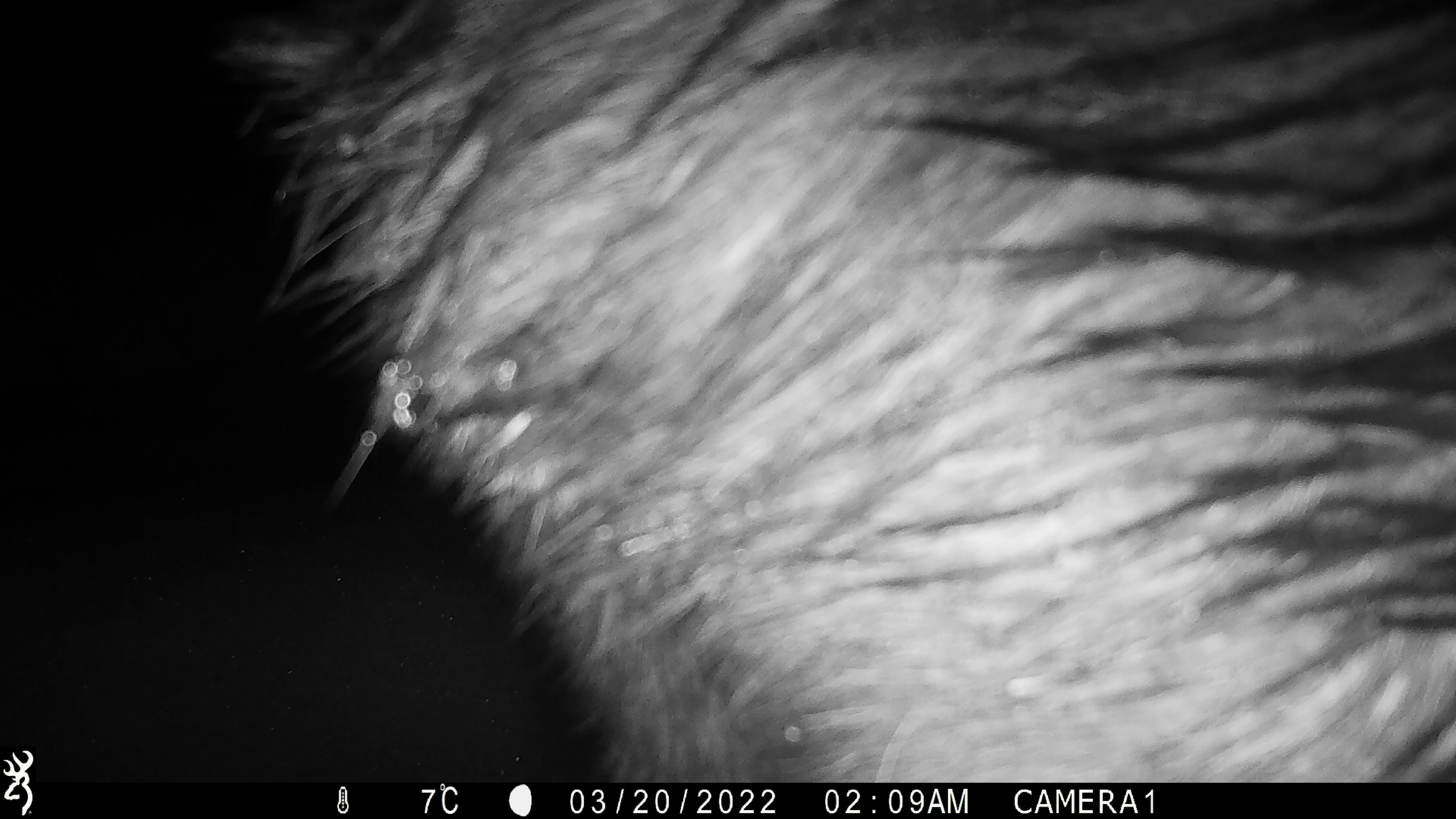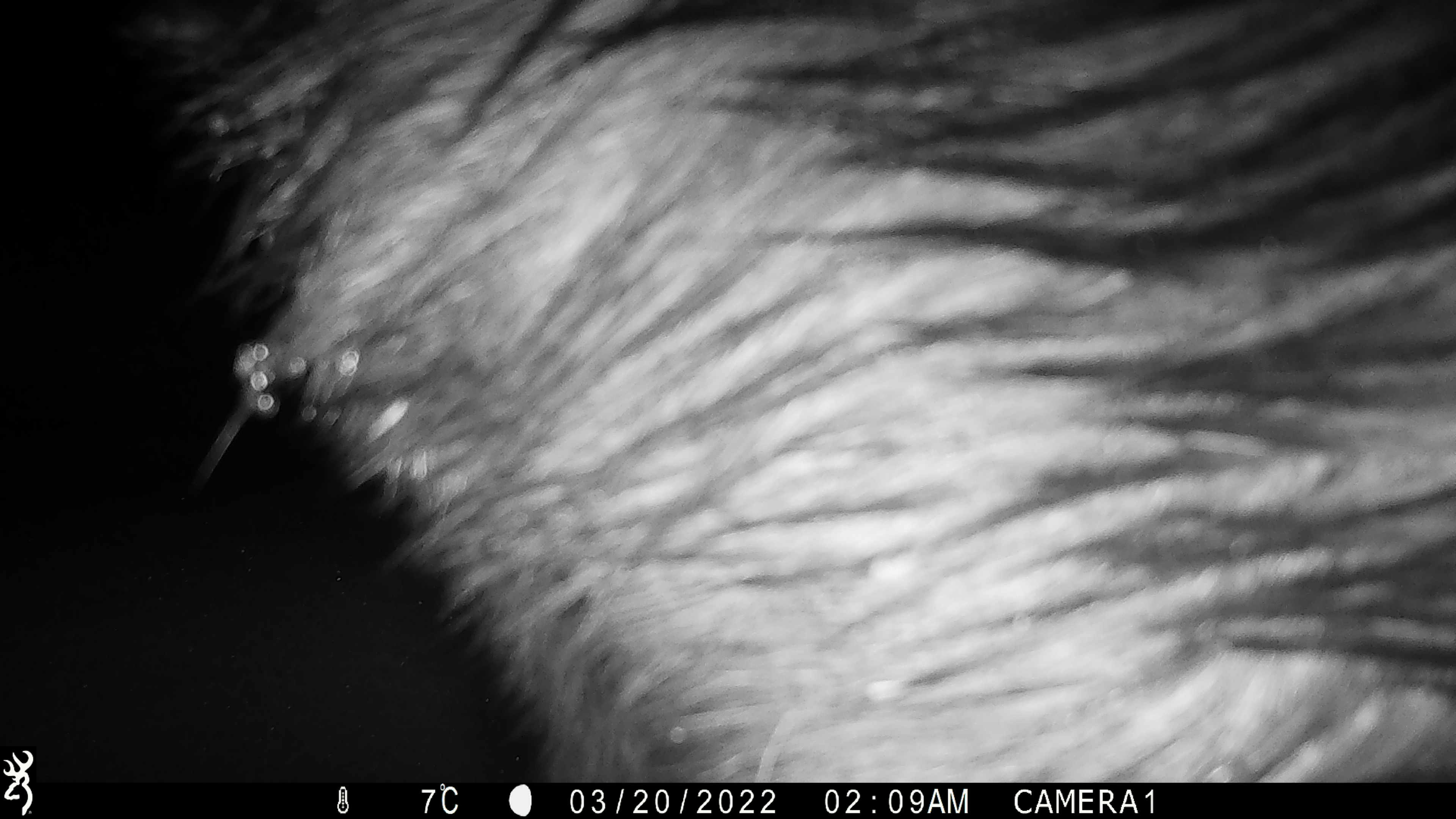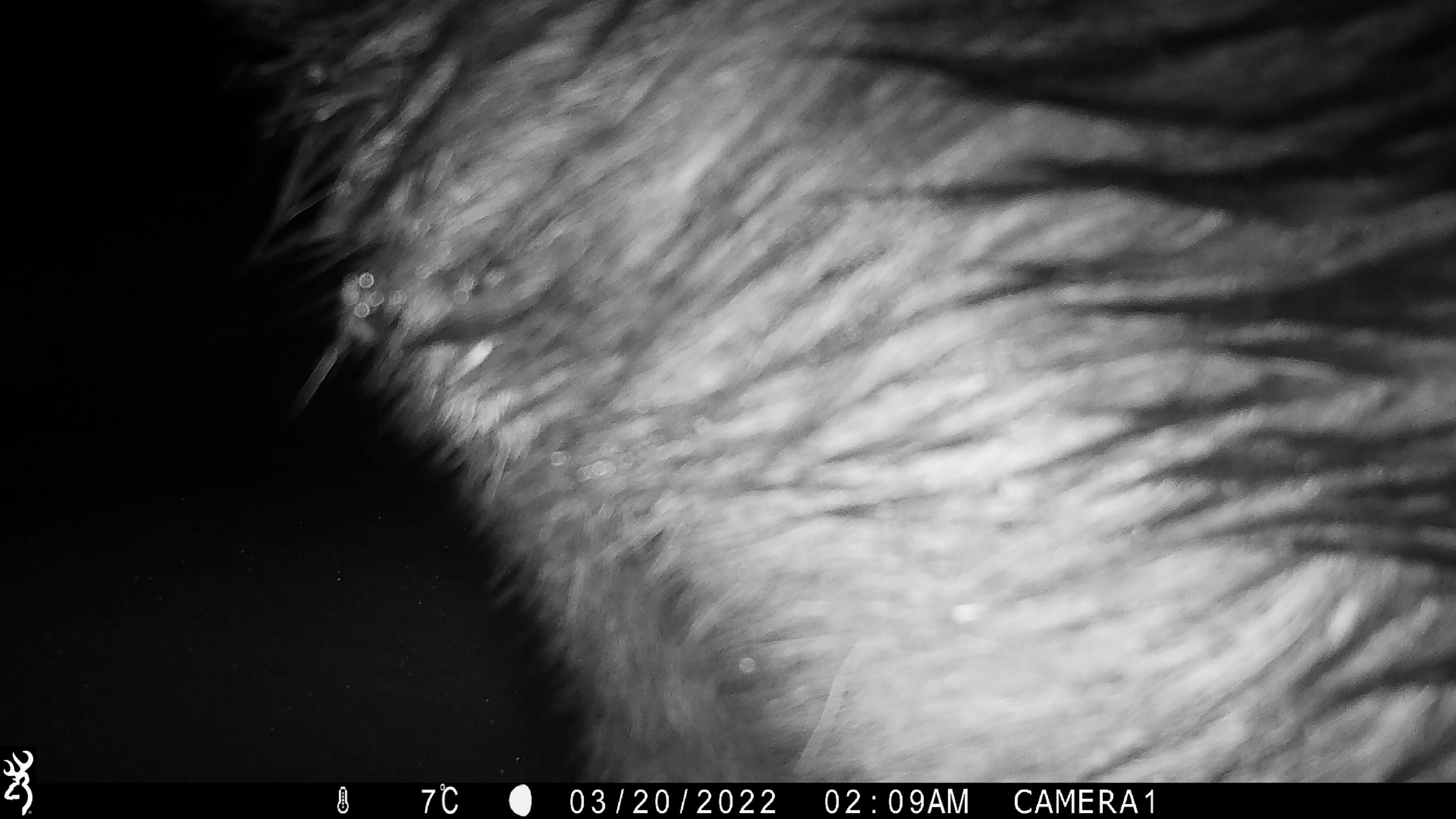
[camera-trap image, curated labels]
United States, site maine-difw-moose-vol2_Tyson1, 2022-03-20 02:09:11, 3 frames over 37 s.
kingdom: Animalia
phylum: Chordata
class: Mammalia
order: Artiodactyla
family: Cervidae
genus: Alces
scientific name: Alces alces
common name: moose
Moose (Alces alces).